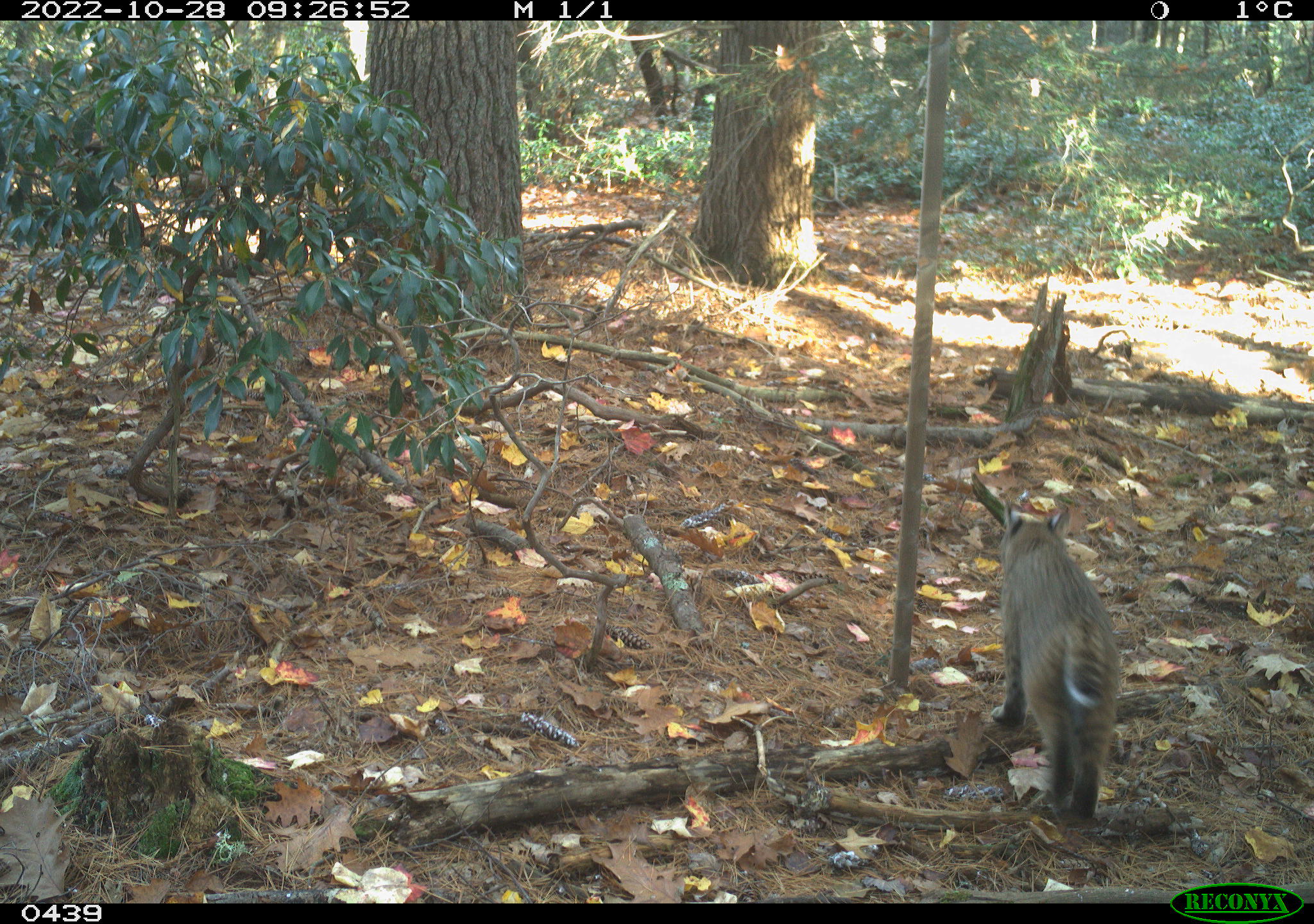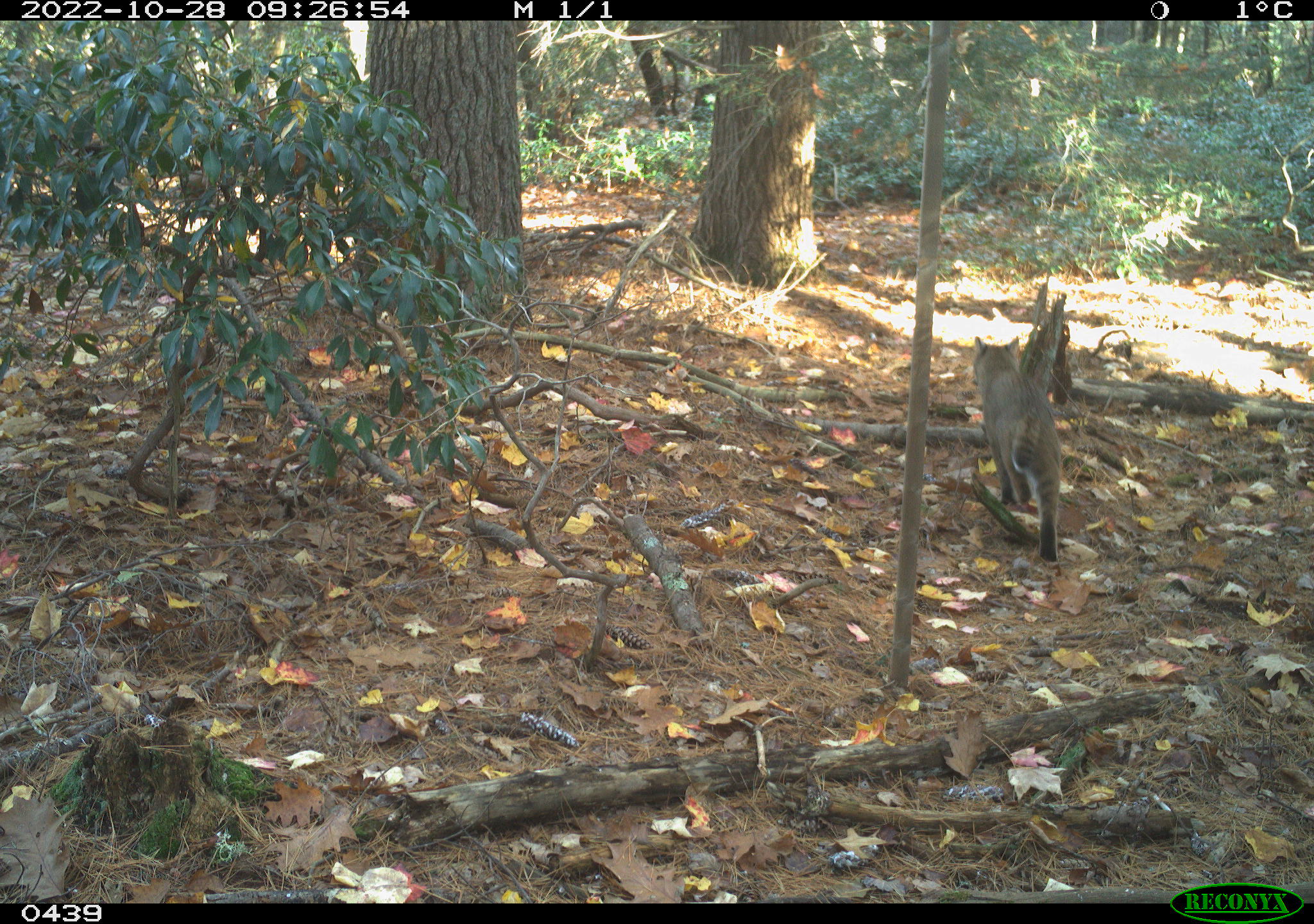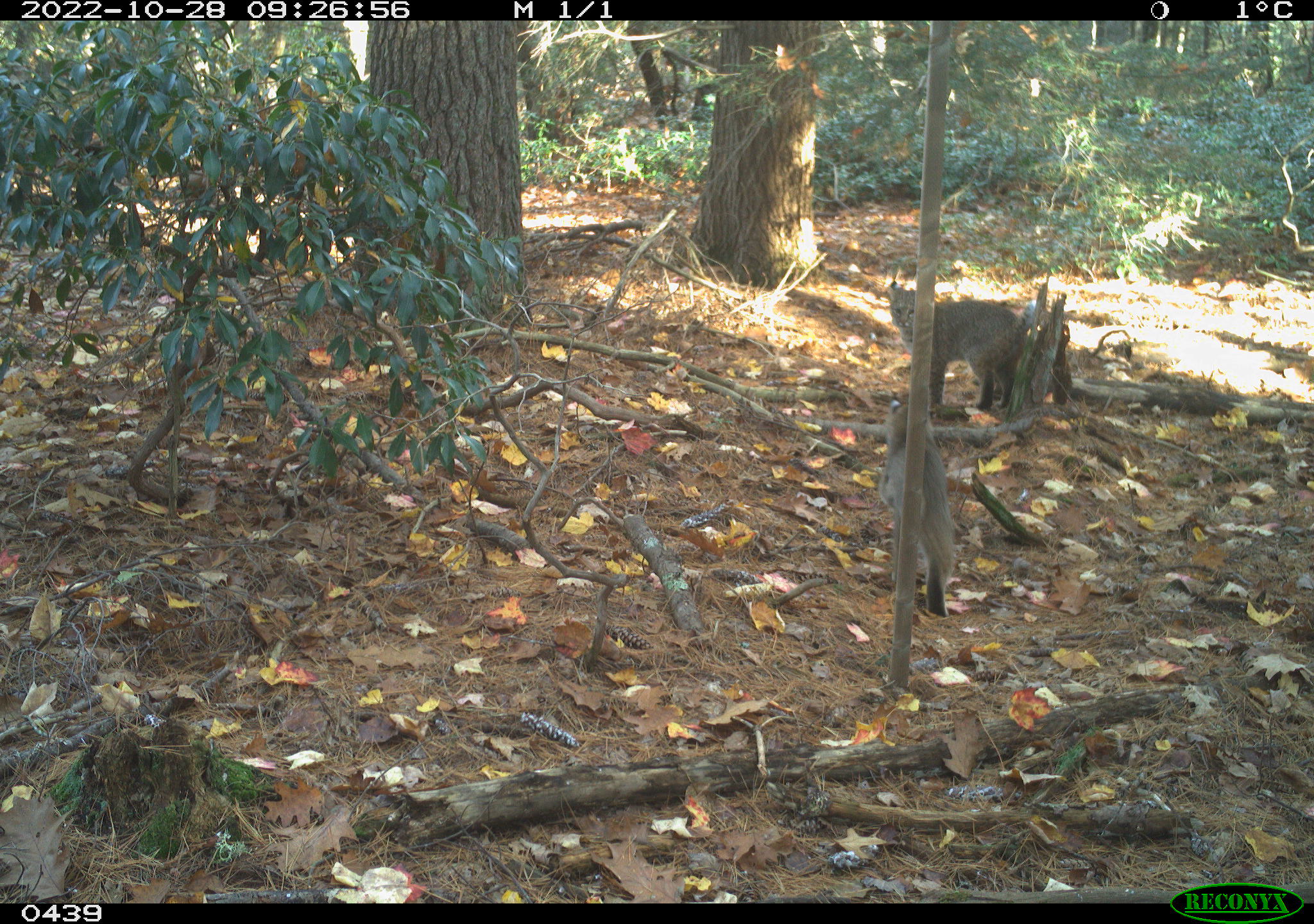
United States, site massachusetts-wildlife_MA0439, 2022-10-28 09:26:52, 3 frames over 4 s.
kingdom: Animalia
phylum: Chordata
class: Mammalia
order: Carnivora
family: Felidae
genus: Lynx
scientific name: Lynx rufus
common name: bobcat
Bobcat (Lynx rufus).